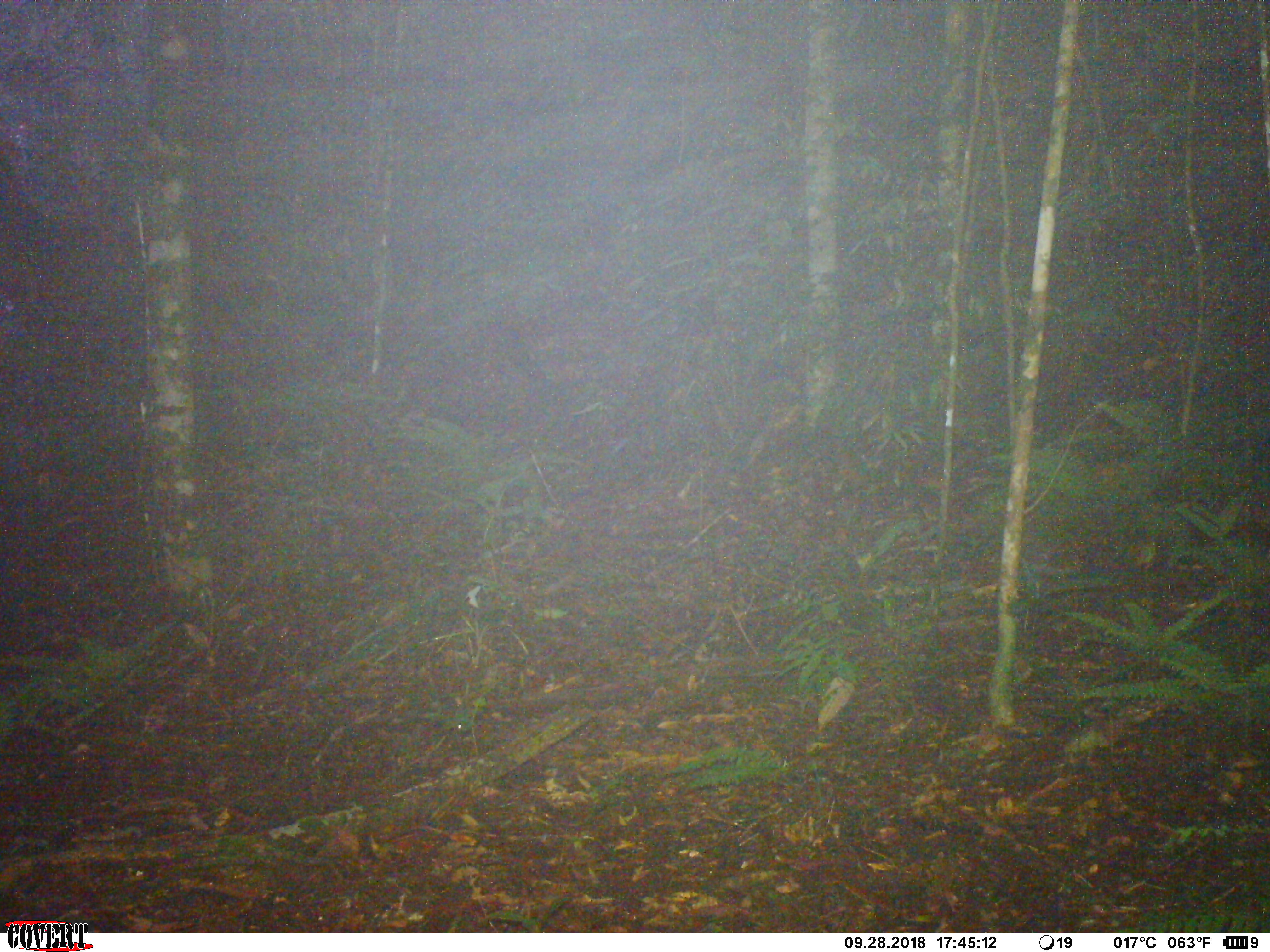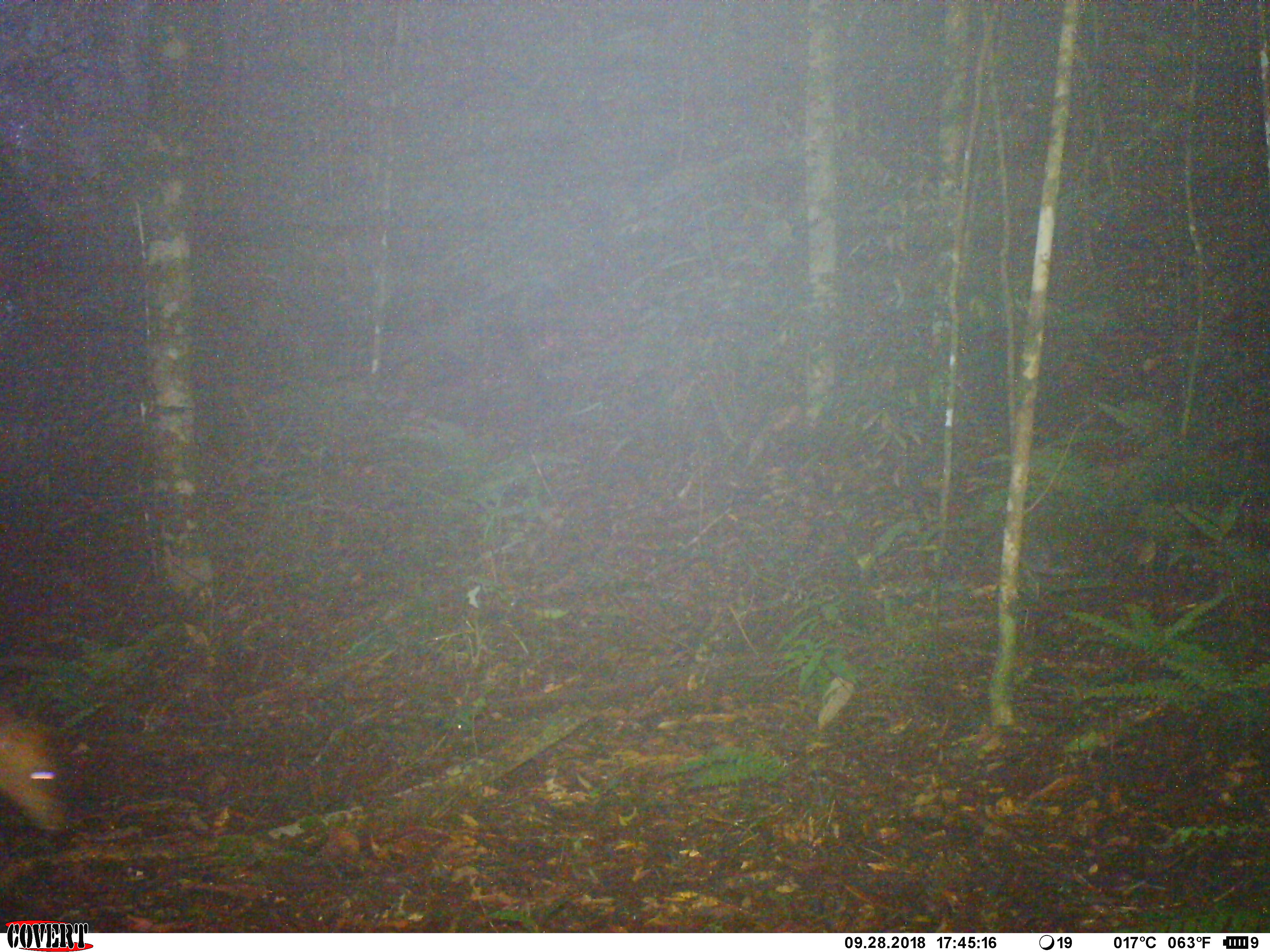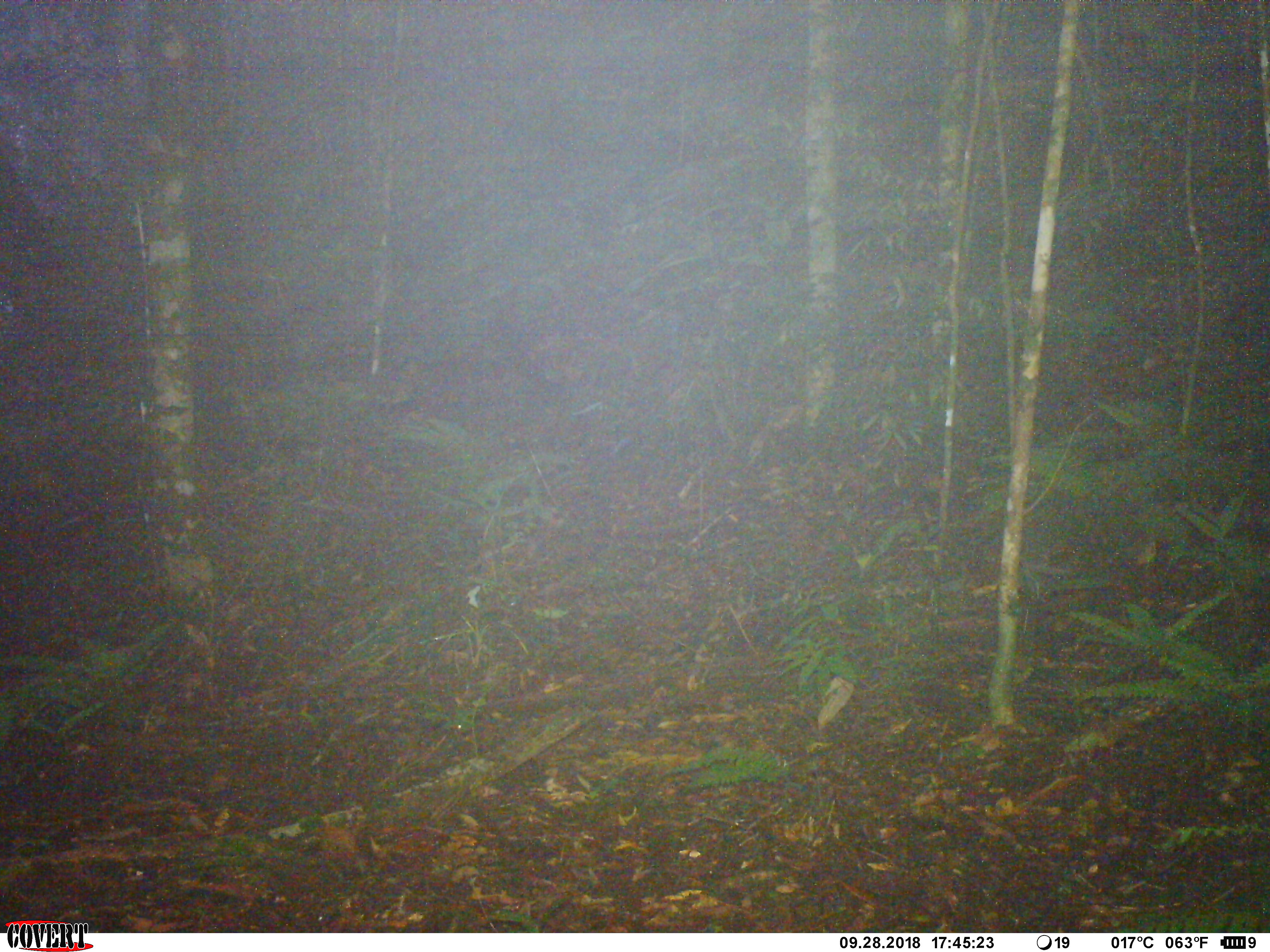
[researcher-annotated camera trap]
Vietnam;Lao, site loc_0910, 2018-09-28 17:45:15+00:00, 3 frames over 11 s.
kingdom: Animalia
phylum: Chordata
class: Mammalia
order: Artiodactyla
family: Cervidae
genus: Muntiacus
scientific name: Muntiacus rooseveltorum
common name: roosevelt's muntjac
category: roosevelts muntjac group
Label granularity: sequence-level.